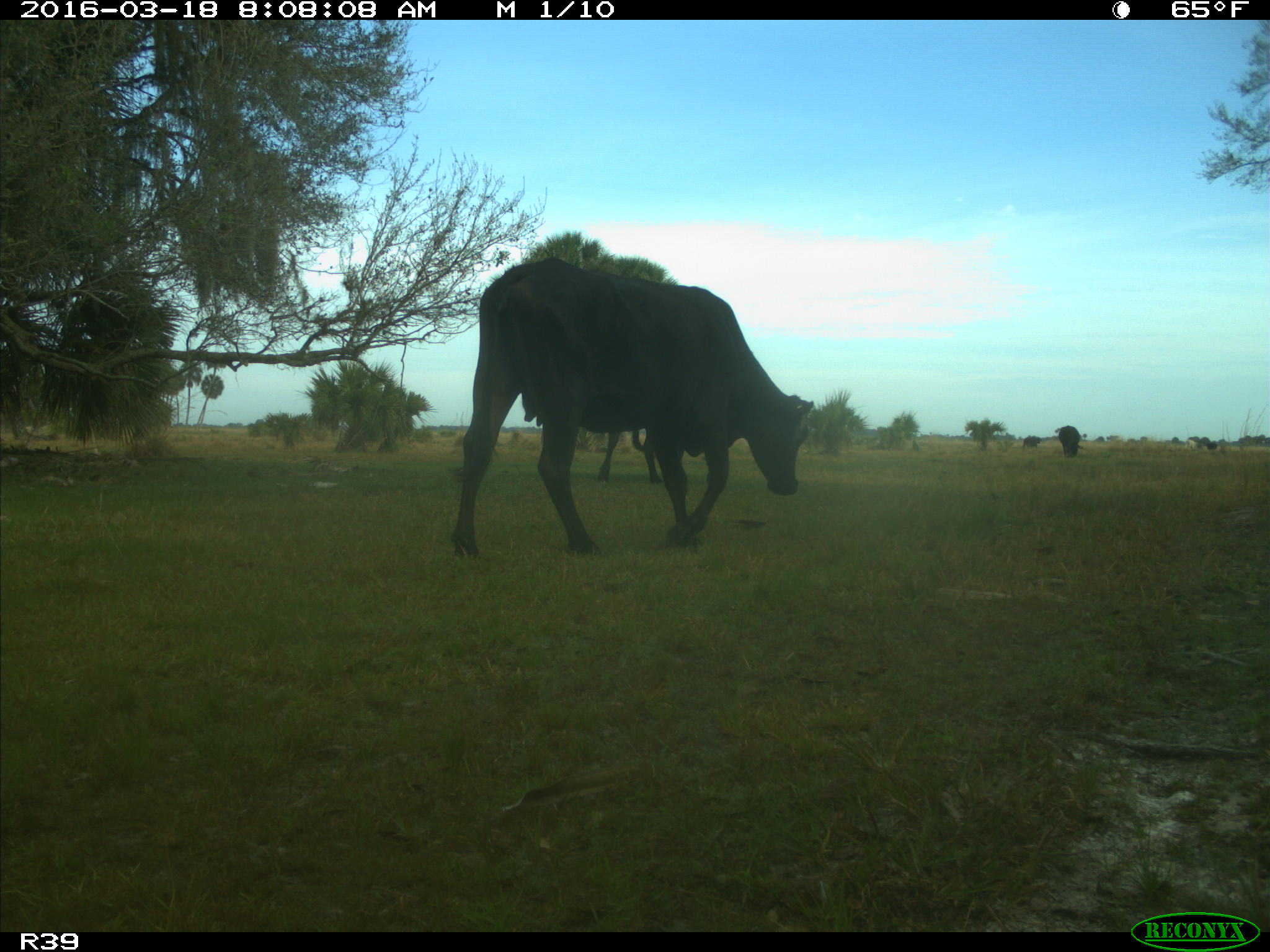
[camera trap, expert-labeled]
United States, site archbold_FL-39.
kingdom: Animalia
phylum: Chordata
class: Mammalia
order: Artiodactyla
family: Bovidae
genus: Bos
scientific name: Bos taurus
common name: domestic cow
Bos taurus (domestic cow).